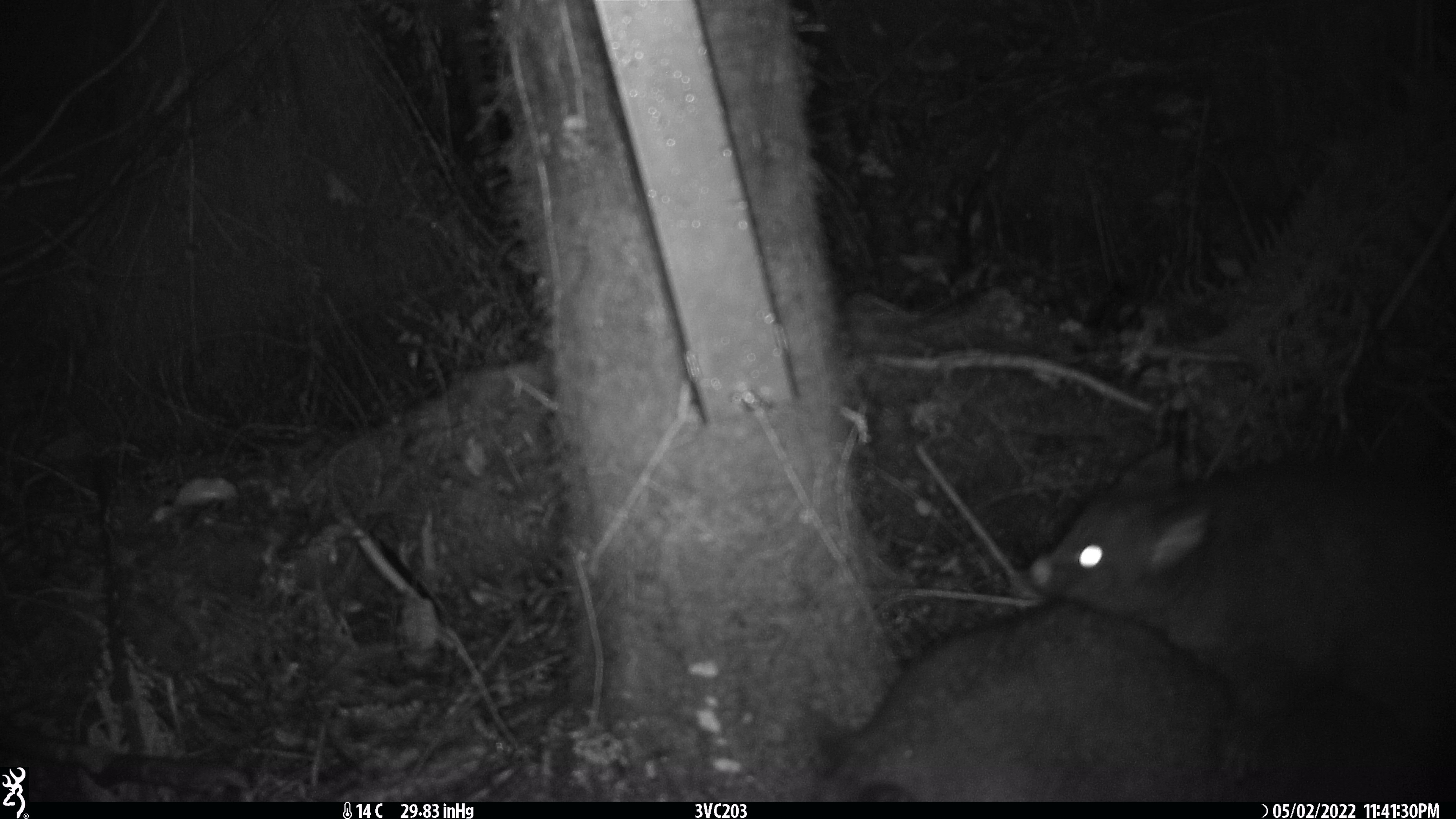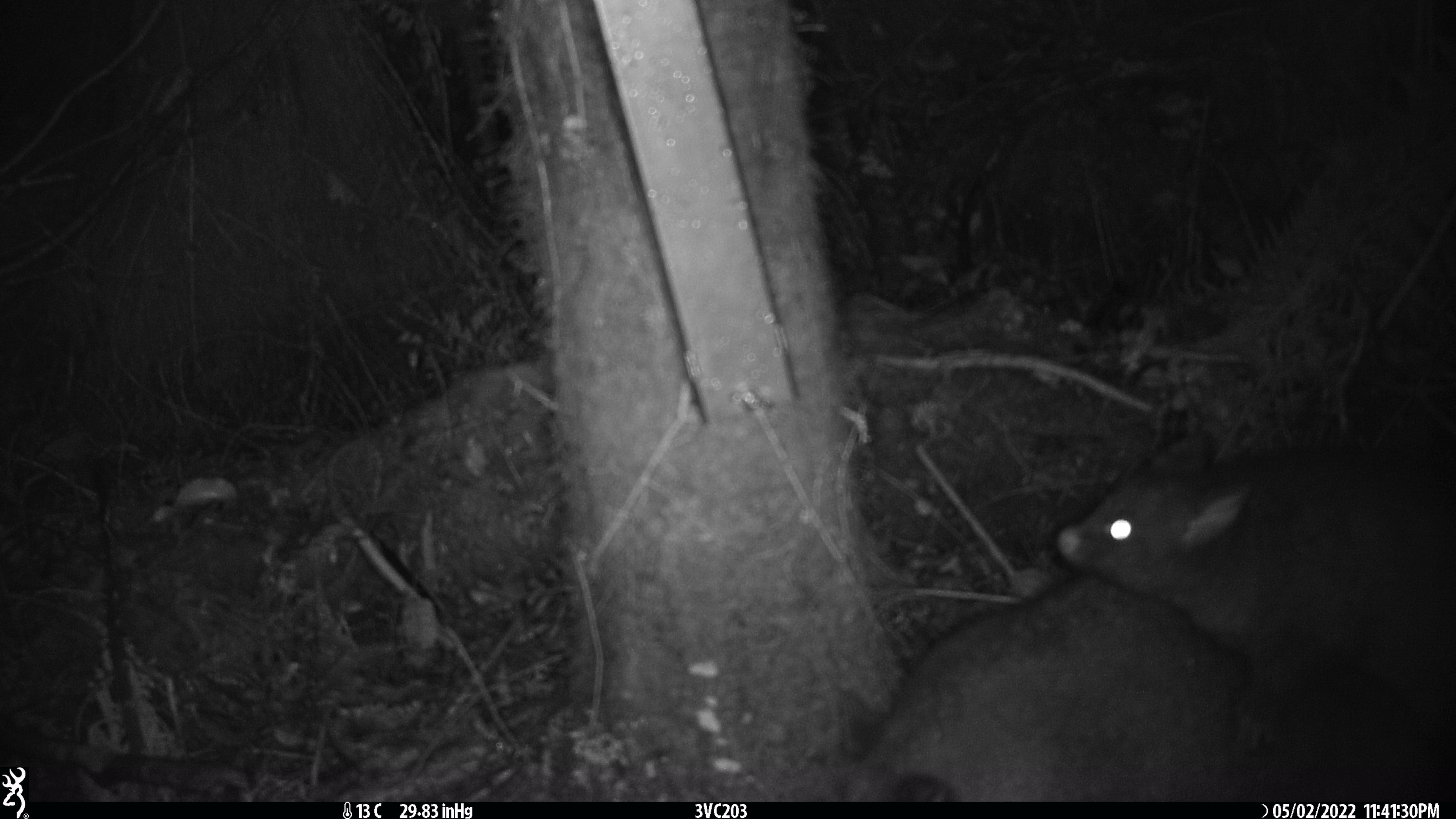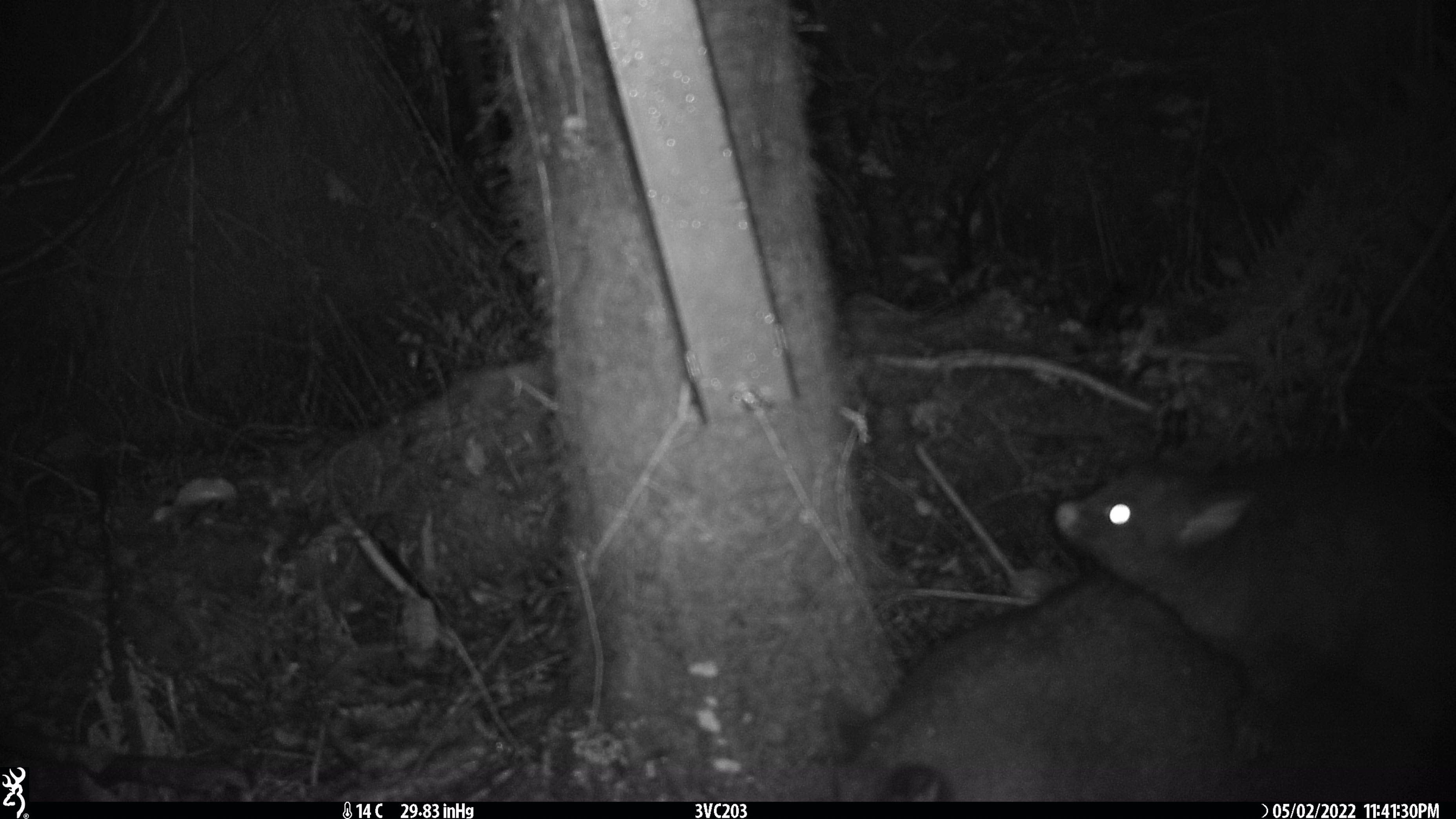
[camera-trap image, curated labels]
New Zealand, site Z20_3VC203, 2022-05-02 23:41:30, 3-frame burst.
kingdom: Animalia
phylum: Chordata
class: Mammalia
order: Diprotodontia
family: Phalangeridae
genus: Trichosurus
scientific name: Trichosurus vulpecula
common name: common brushtail possum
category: possum